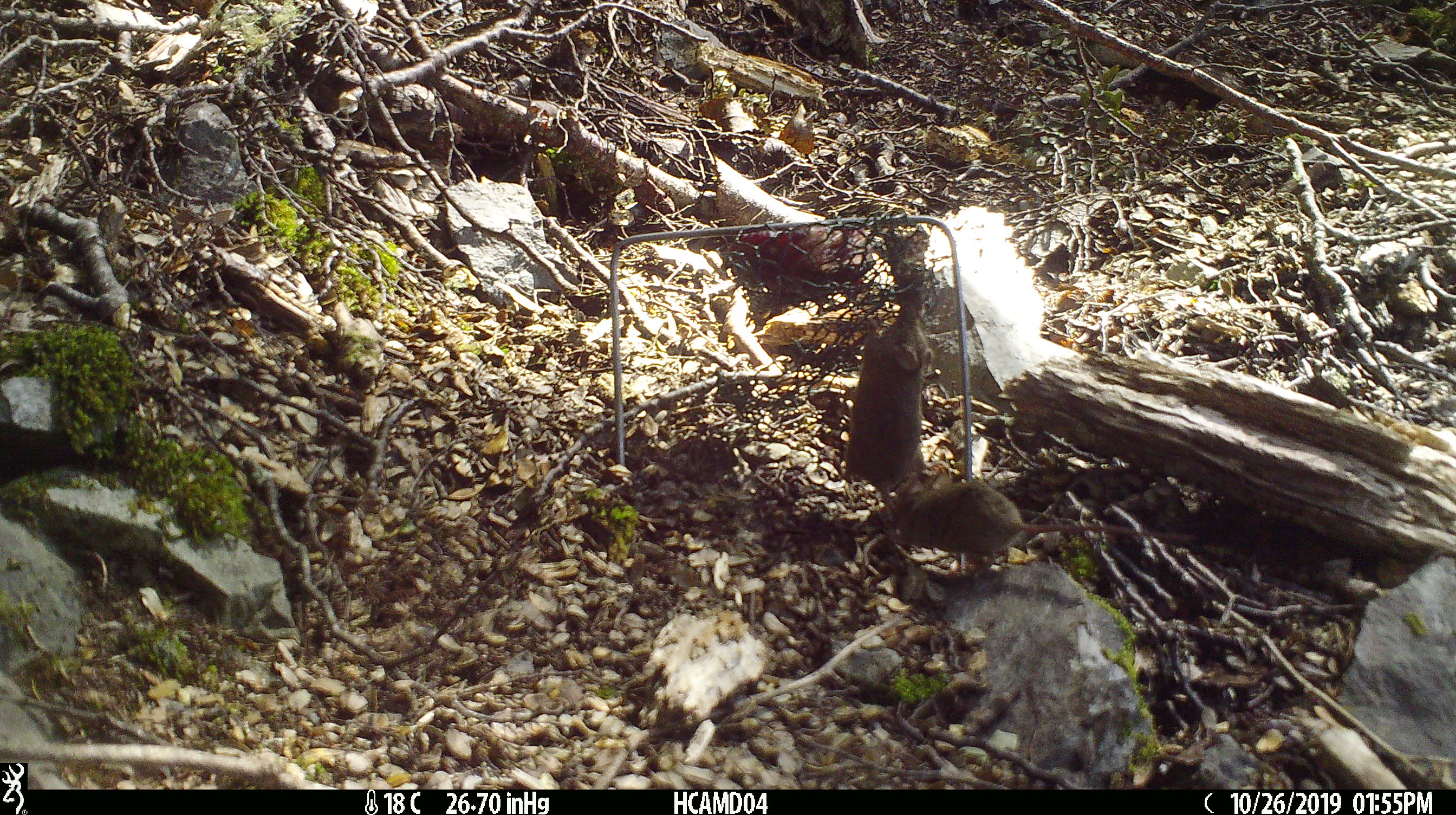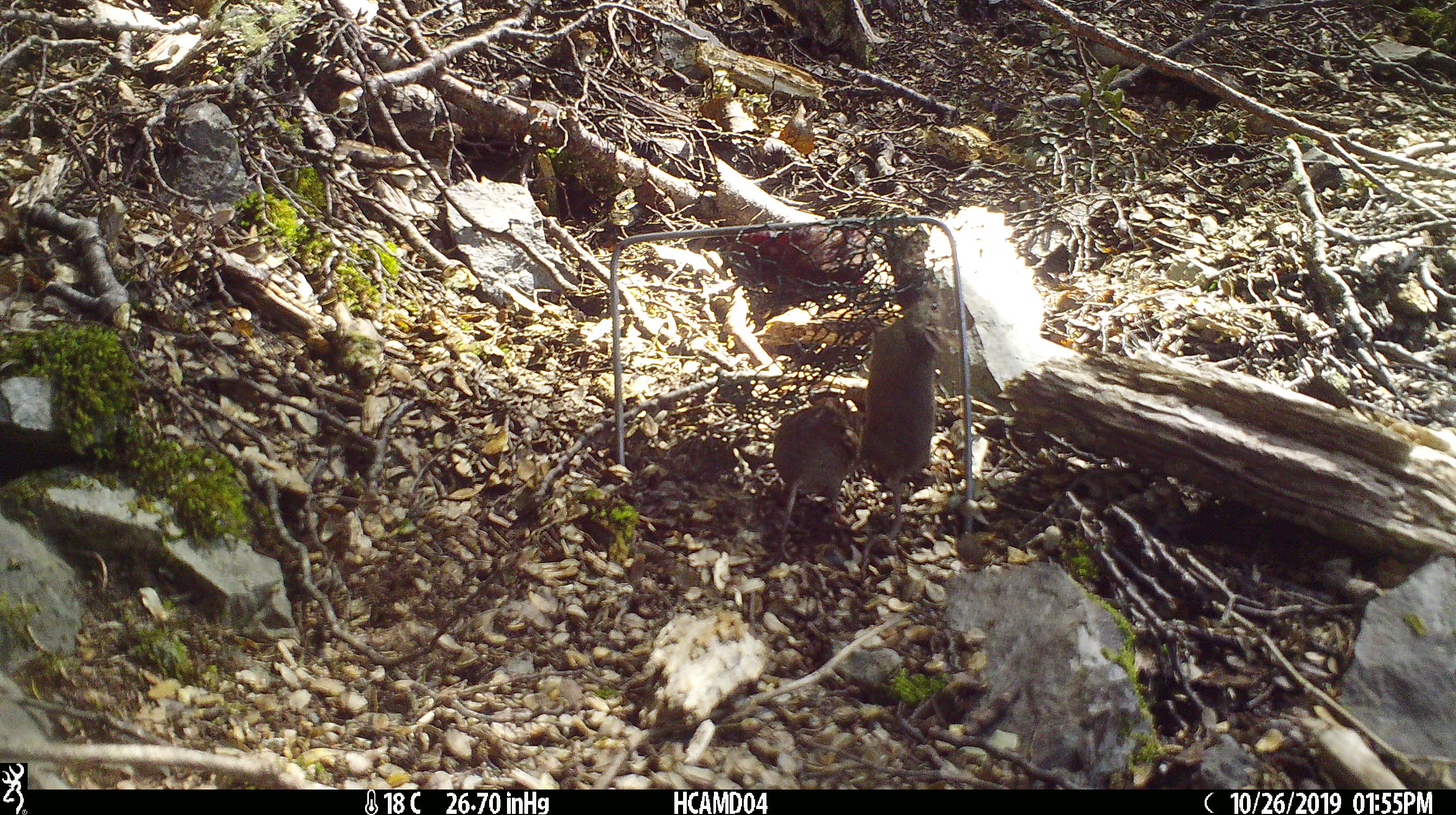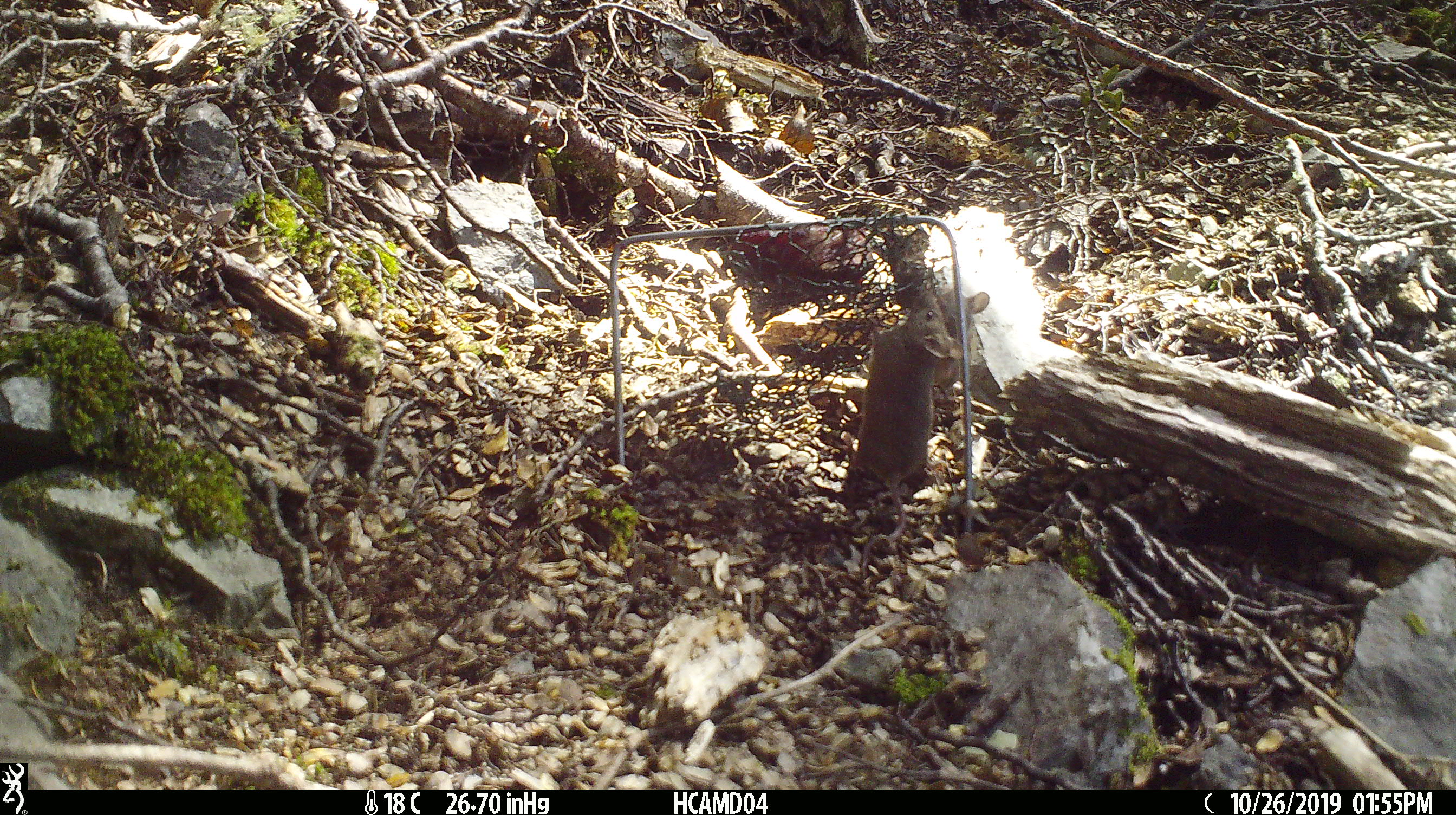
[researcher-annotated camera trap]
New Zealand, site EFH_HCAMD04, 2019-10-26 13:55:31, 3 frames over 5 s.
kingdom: Animalia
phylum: Chordata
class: Mammalia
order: Rodentia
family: Muridae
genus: Mus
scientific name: Mus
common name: mouse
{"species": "mouse (Mus)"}